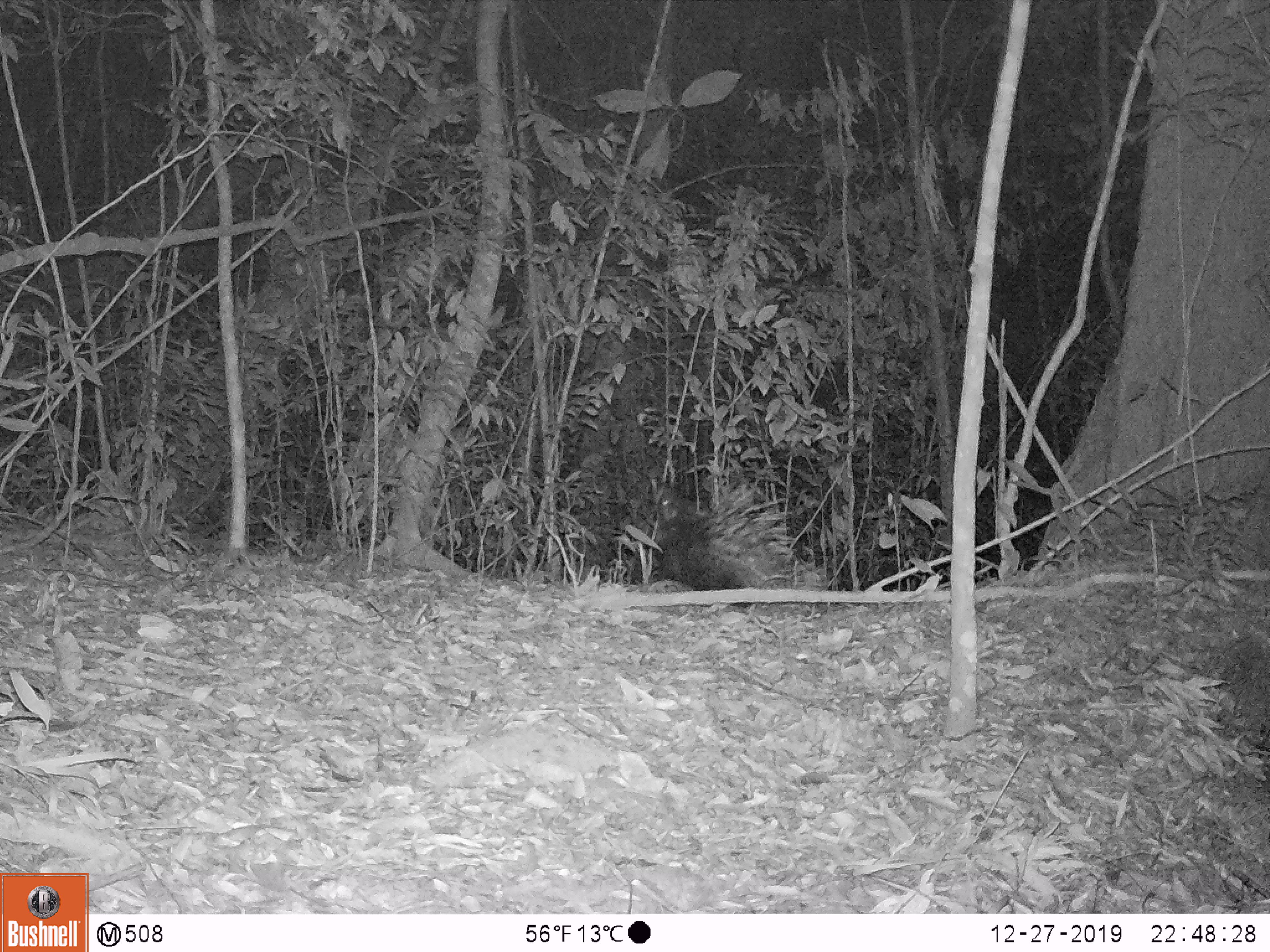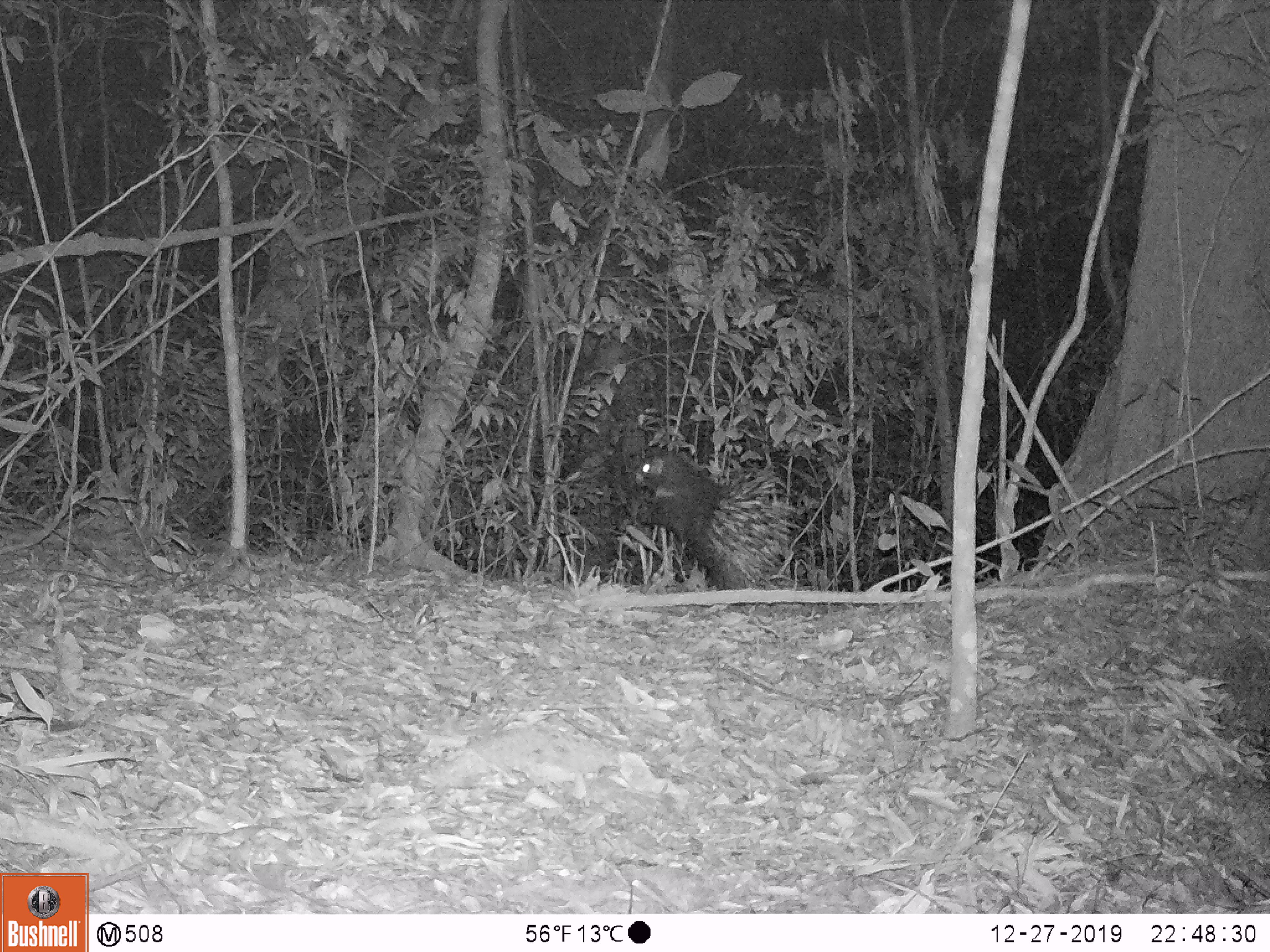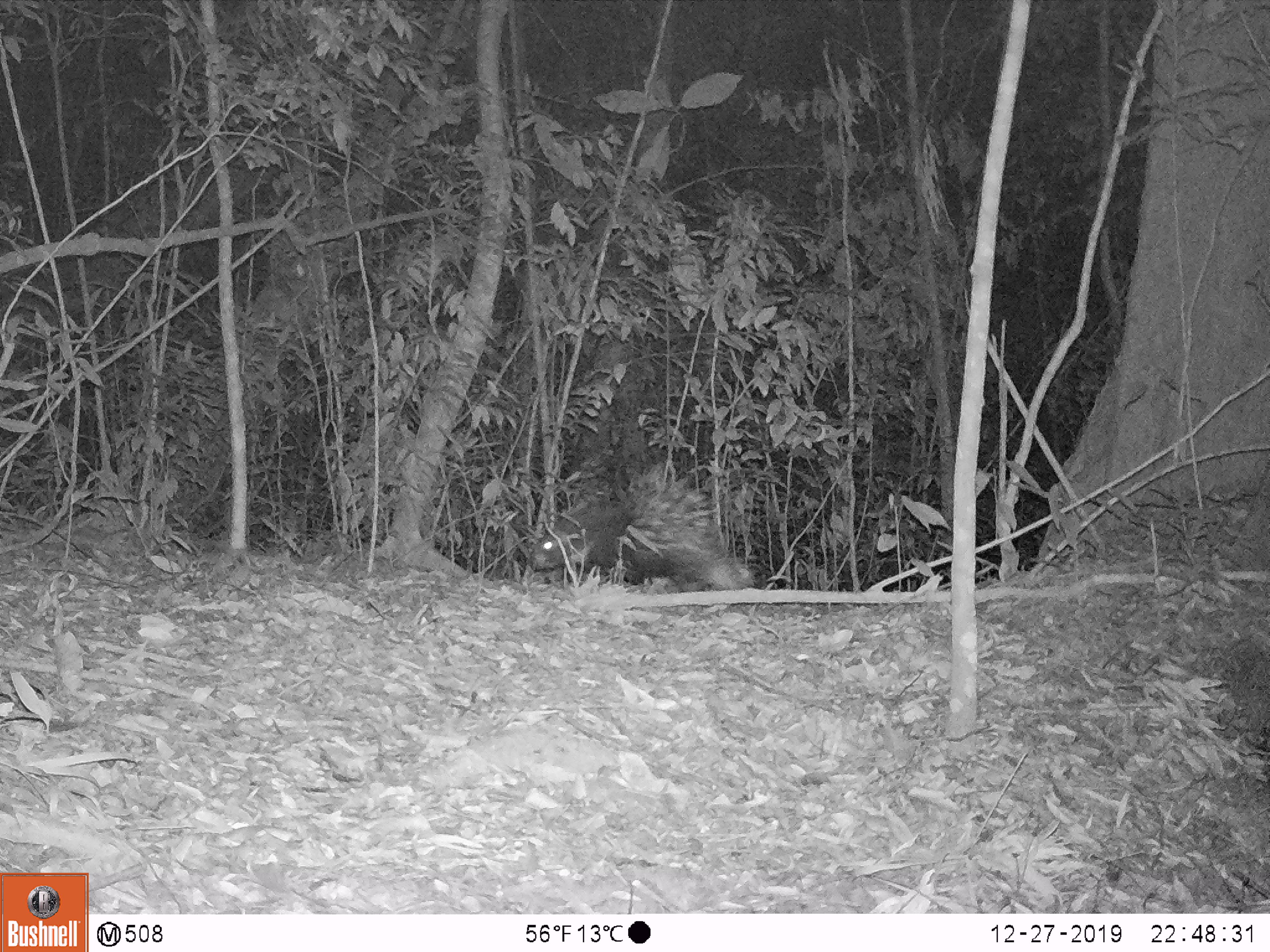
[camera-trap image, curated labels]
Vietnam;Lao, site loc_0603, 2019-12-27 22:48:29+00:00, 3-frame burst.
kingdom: Animalia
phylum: Chordata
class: Mammalia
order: Rodentia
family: Hystricidae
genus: Hystrix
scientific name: Hystrix brachyura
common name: malayan porcupine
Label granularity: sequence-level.